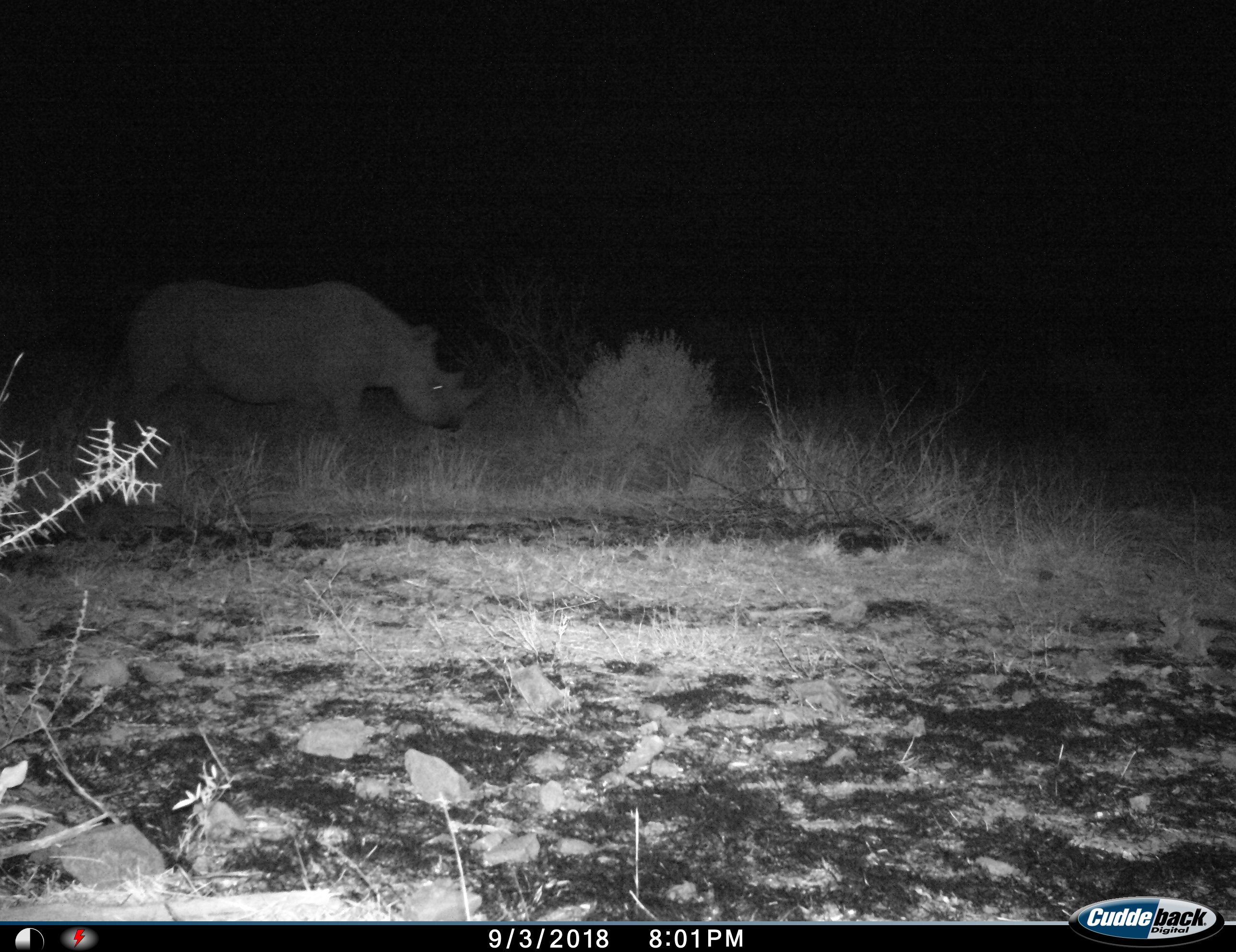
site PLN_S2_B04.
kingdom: Animalia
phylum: Chordata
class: Mammalia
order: Perissodactyla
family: Rhinocerotidae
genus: Diceros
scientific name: Diceros bicornis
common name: black rhinoceros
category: rhinocerosblack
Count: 1.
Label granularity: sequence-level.